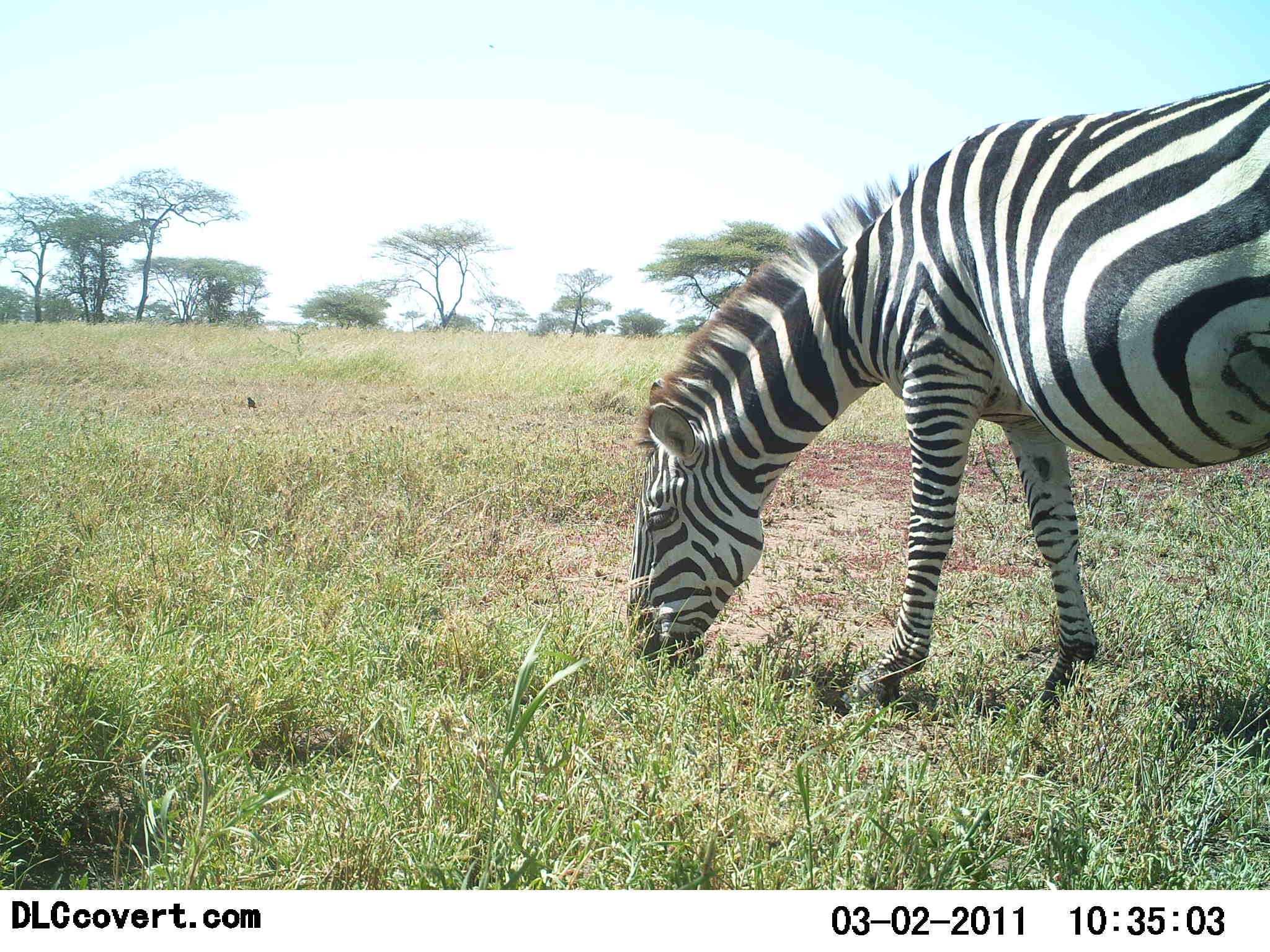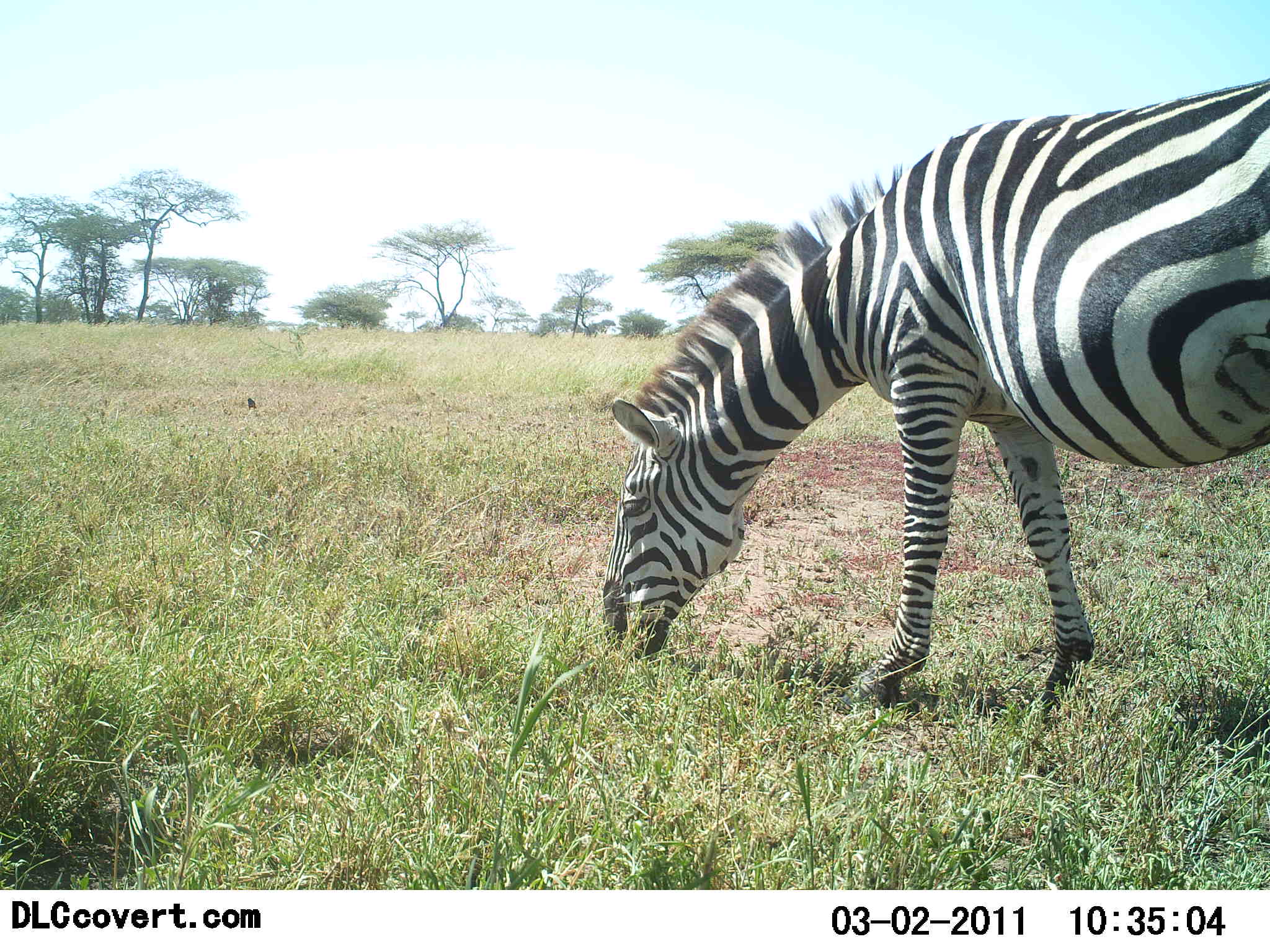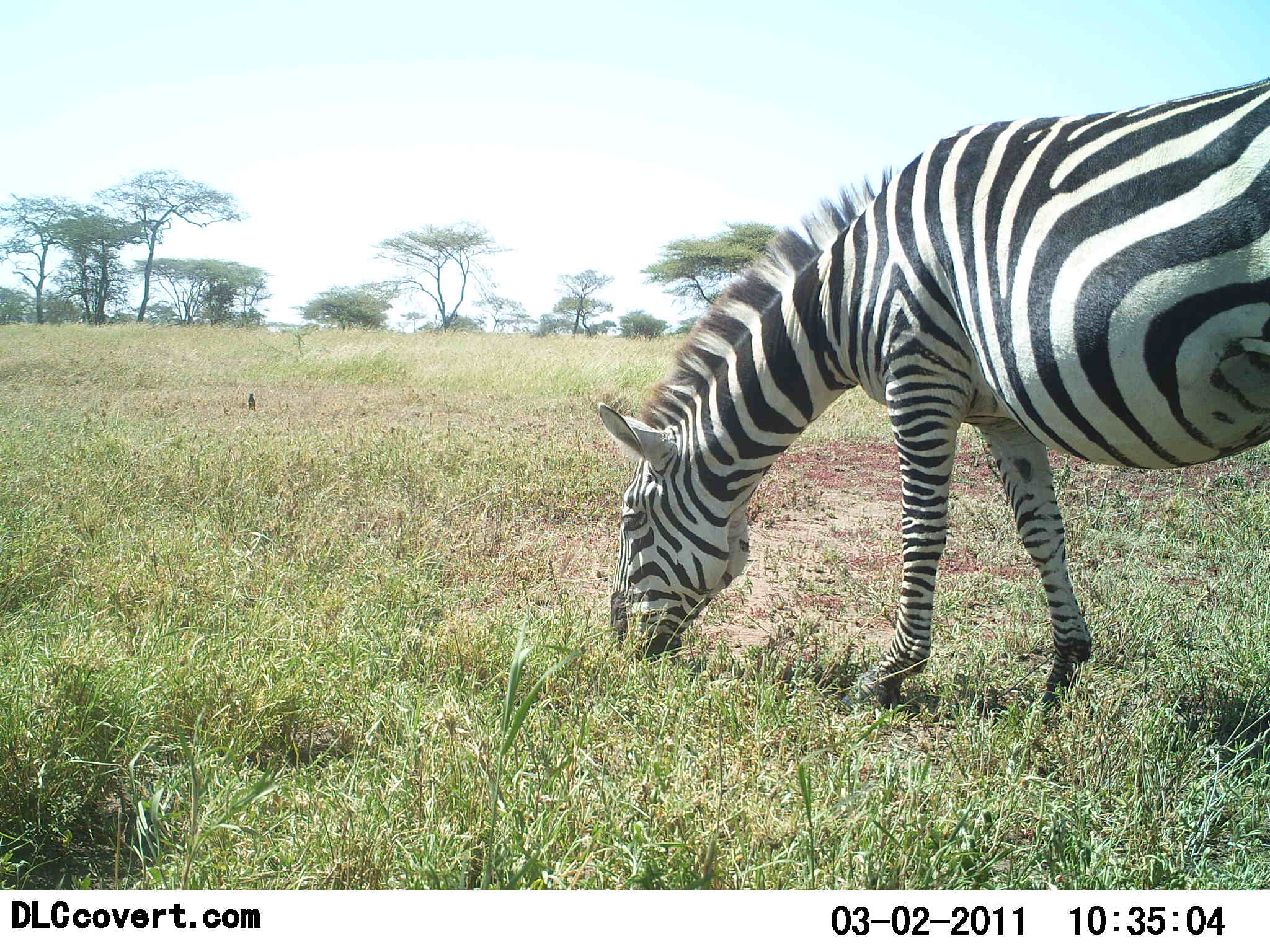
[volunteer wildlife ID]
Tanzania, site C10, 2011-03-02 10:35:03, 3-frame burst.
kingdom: Animalia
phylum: Chordata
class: Mammalia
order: Perissodactyla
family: Equidae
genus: Equus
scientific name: Equus quagga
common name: plains zebra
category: zebra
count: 1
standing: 8%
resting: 0%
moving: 0%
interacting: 0%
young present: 0%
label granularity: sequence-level